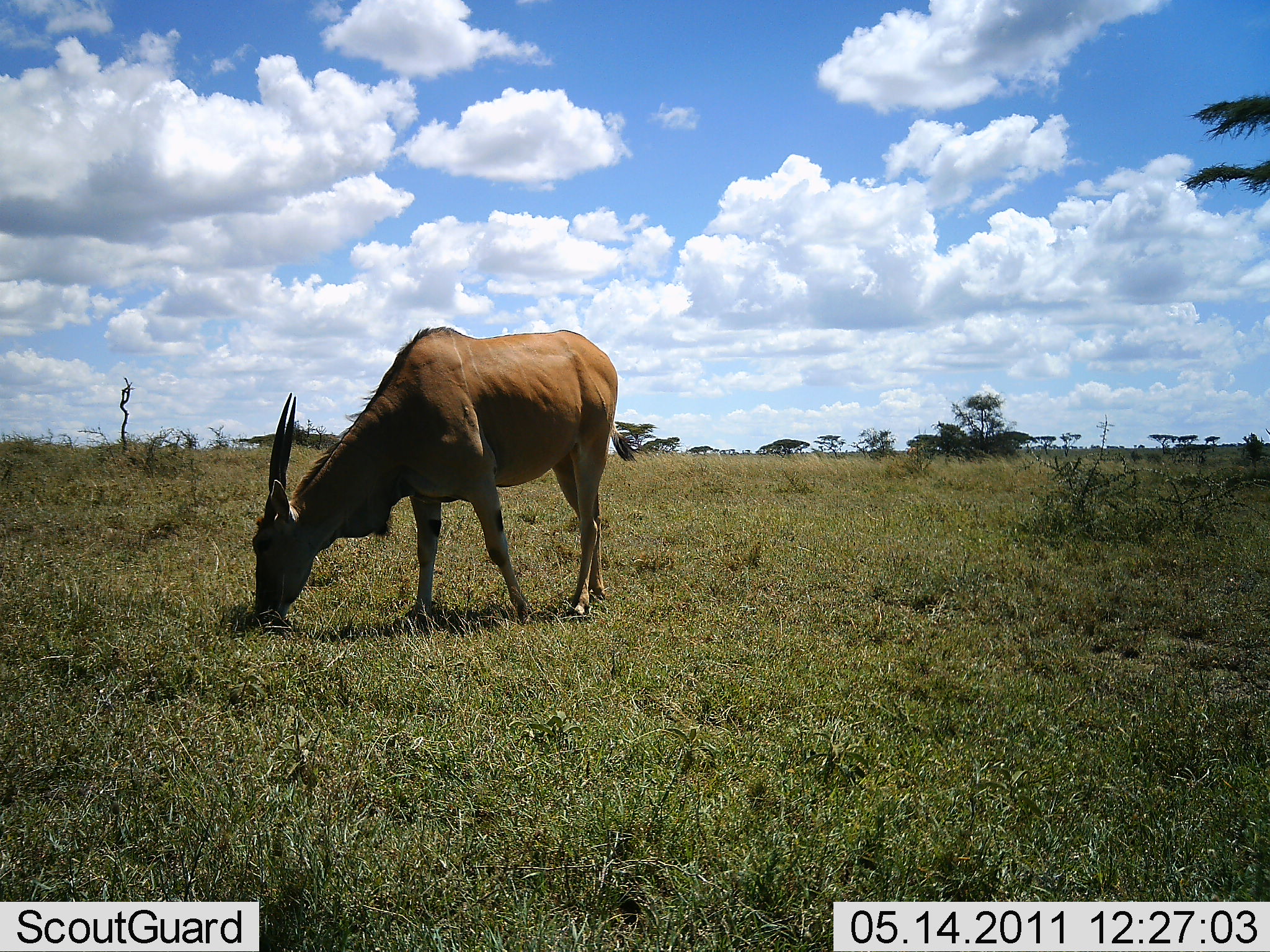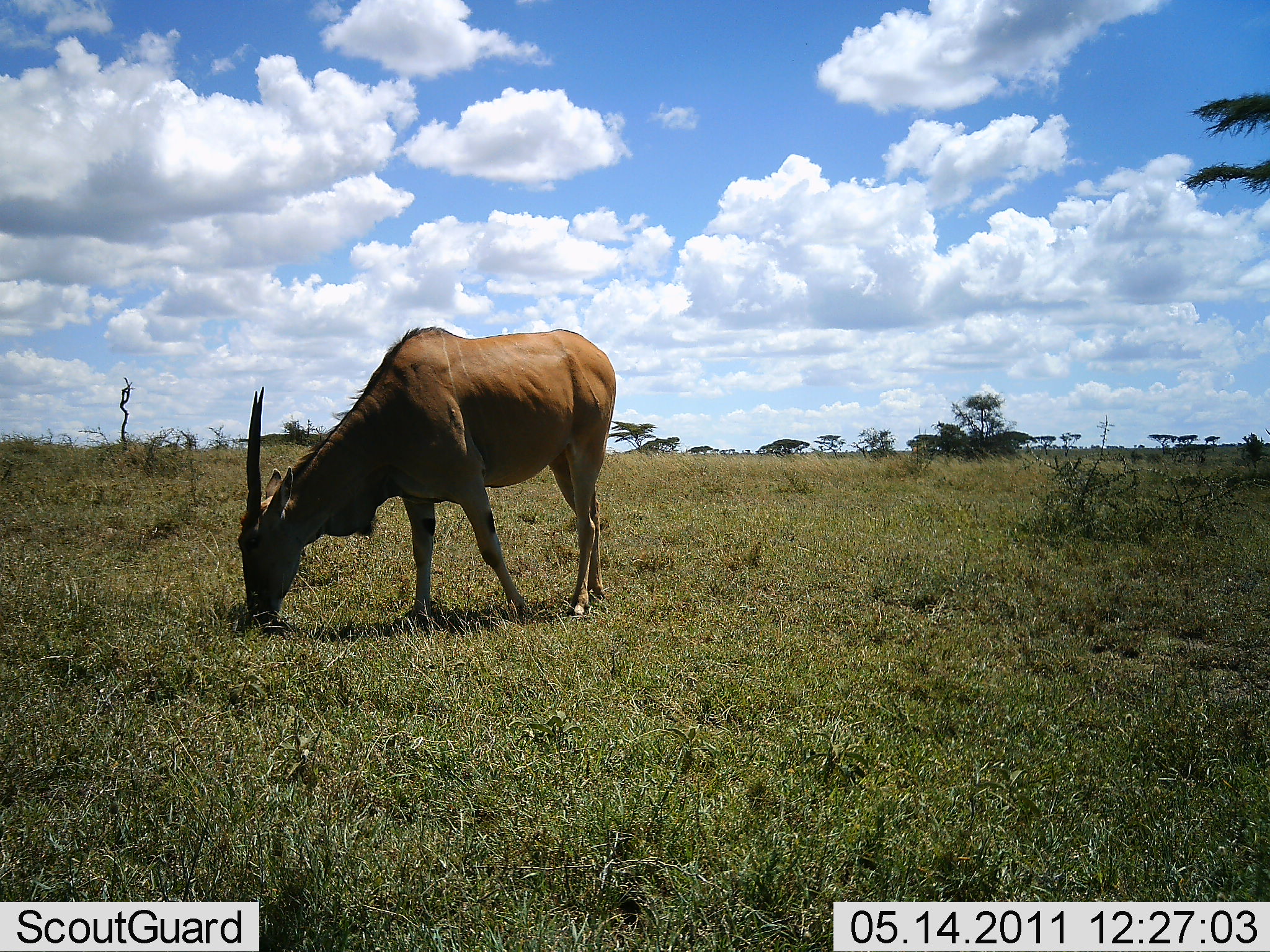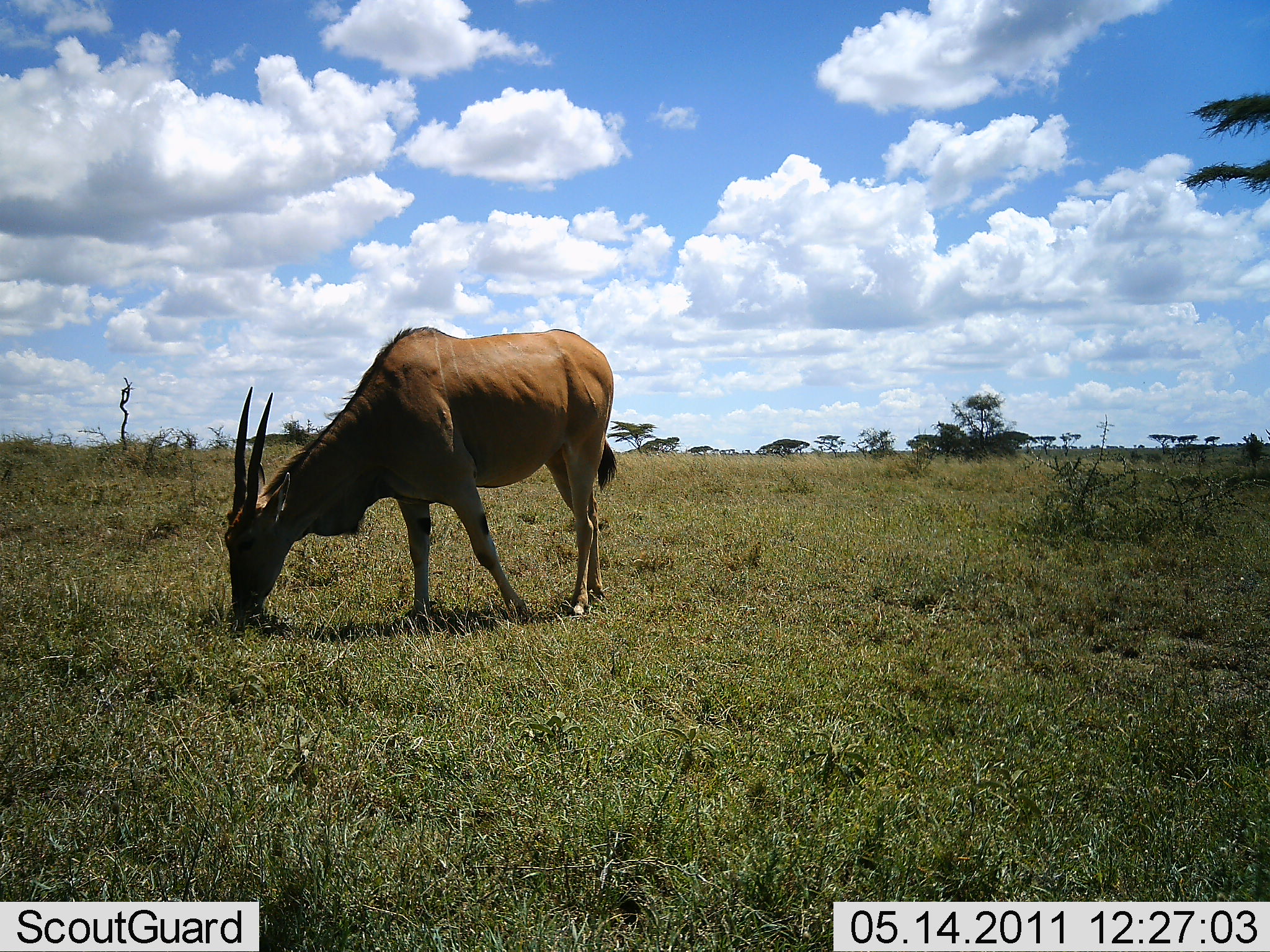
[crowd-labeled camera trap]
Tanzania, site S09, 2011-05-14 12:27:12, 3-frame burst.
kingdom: Animalia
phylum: Chordata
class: Mammalia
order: Artiodactyla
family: Bovidae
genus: Tragelaphus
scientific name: Tragelaphus oryx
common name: eland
Eland (Tragelaphus oryx), count 1. Behavior (volunteer vote fractions): standing 9%, resting 0%, moving 0%, interacting 0%. Young present (vote fraction): 0%. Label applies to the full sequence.